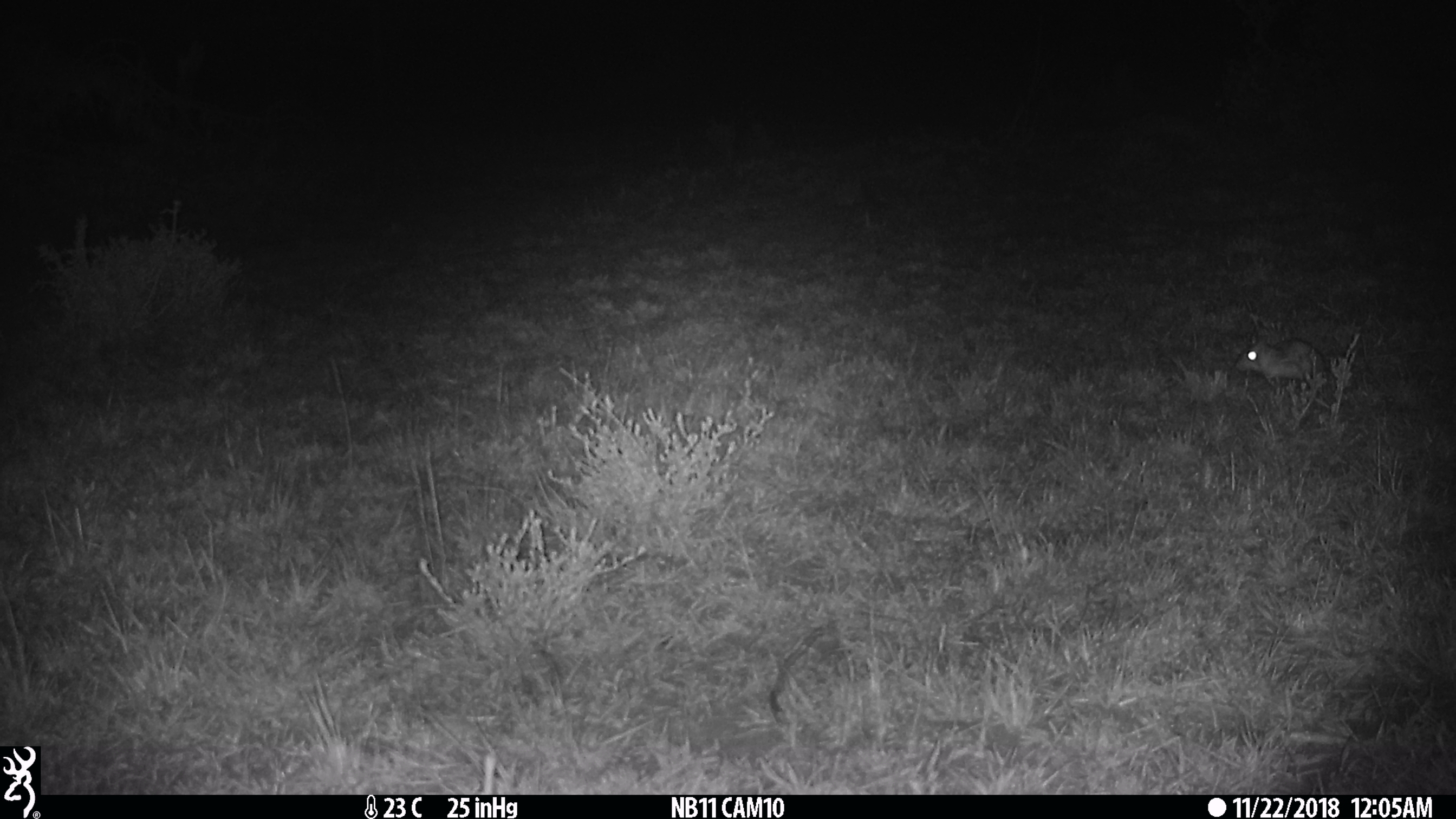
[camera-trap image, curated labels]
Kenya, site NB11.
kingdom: Animalia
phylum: Chordata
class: Mammalia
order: Rodentia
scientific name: Rodentia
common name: rodent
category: other rodents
Other rodents (rodent) (Rodentia).